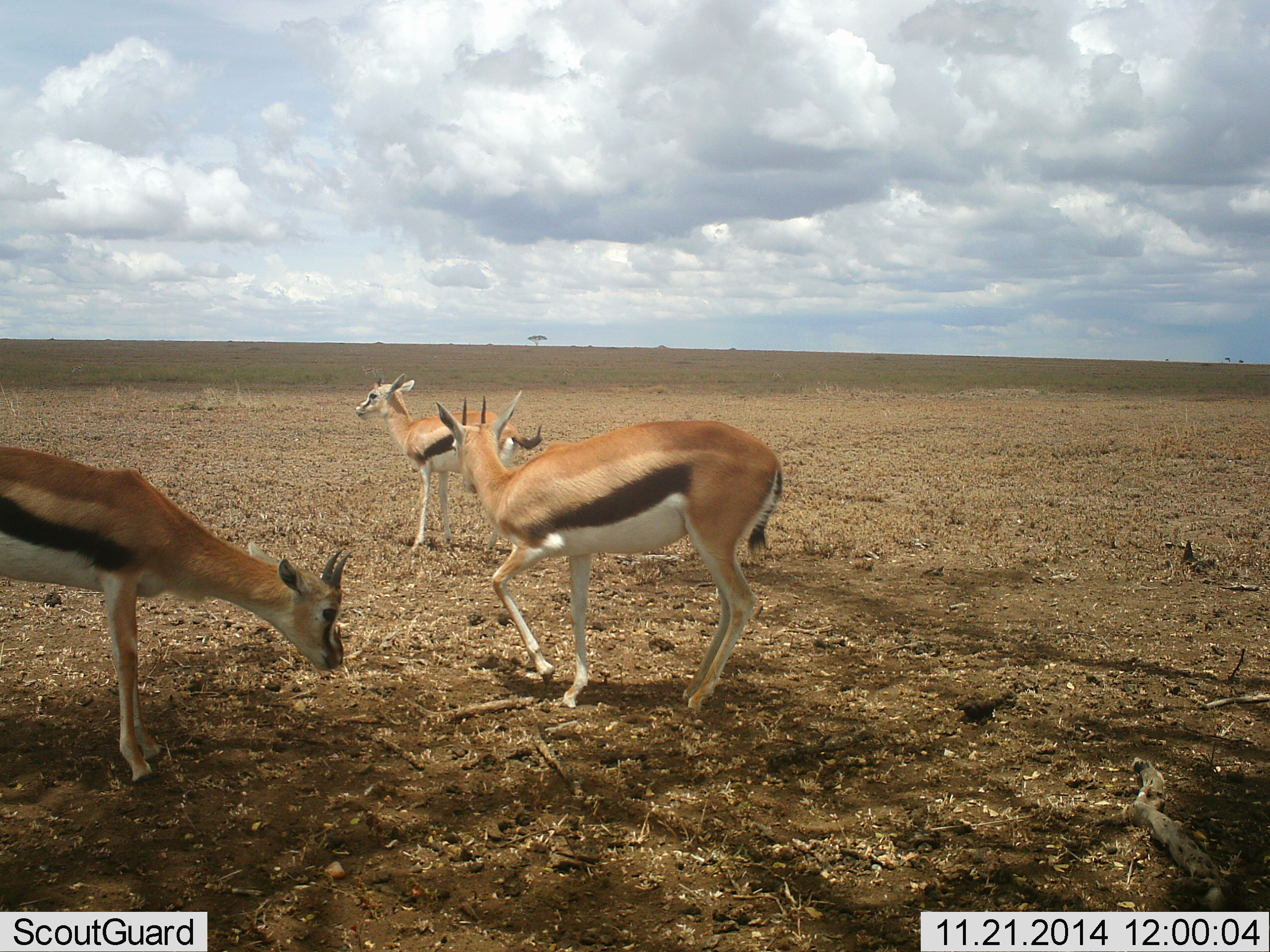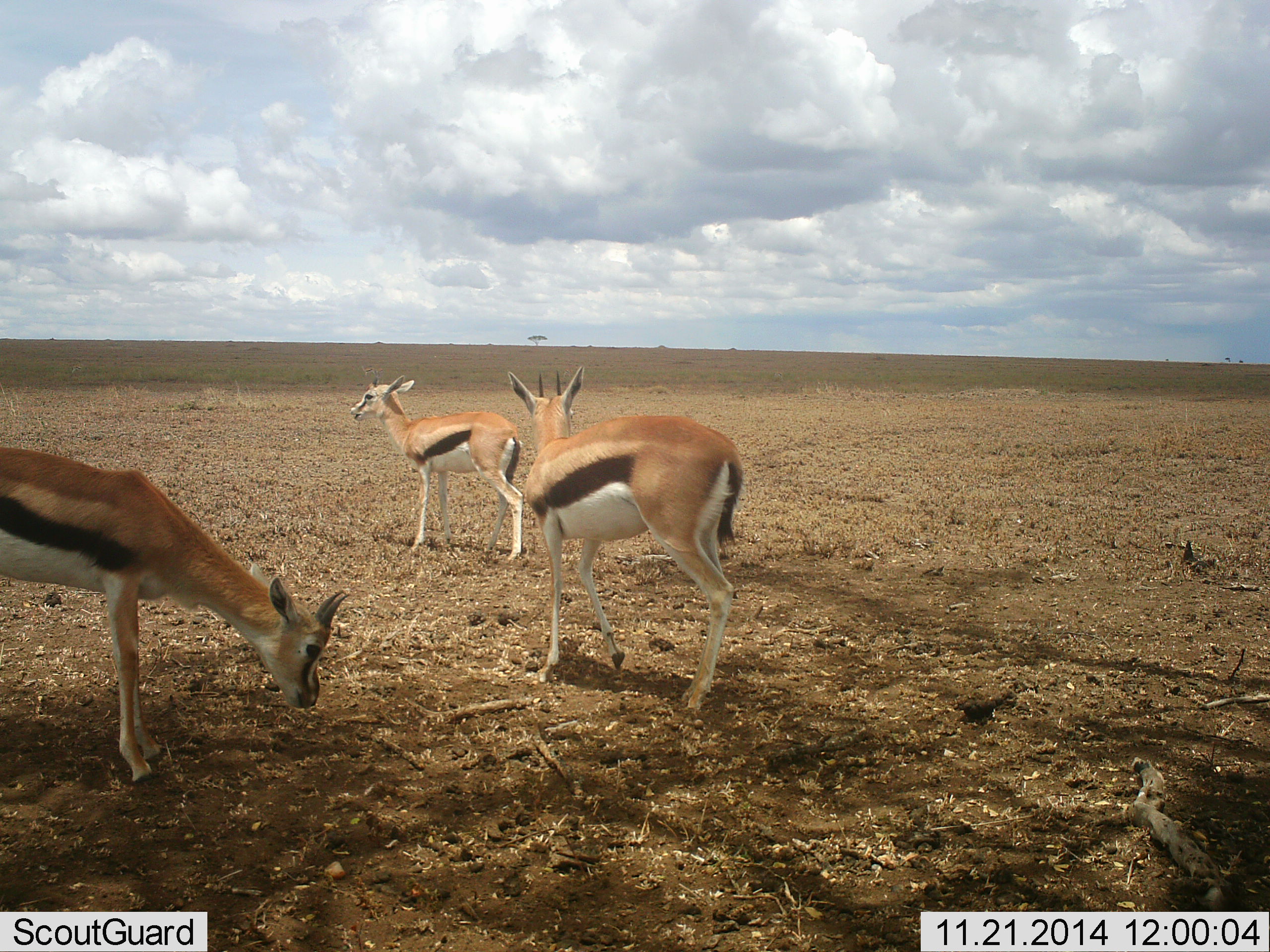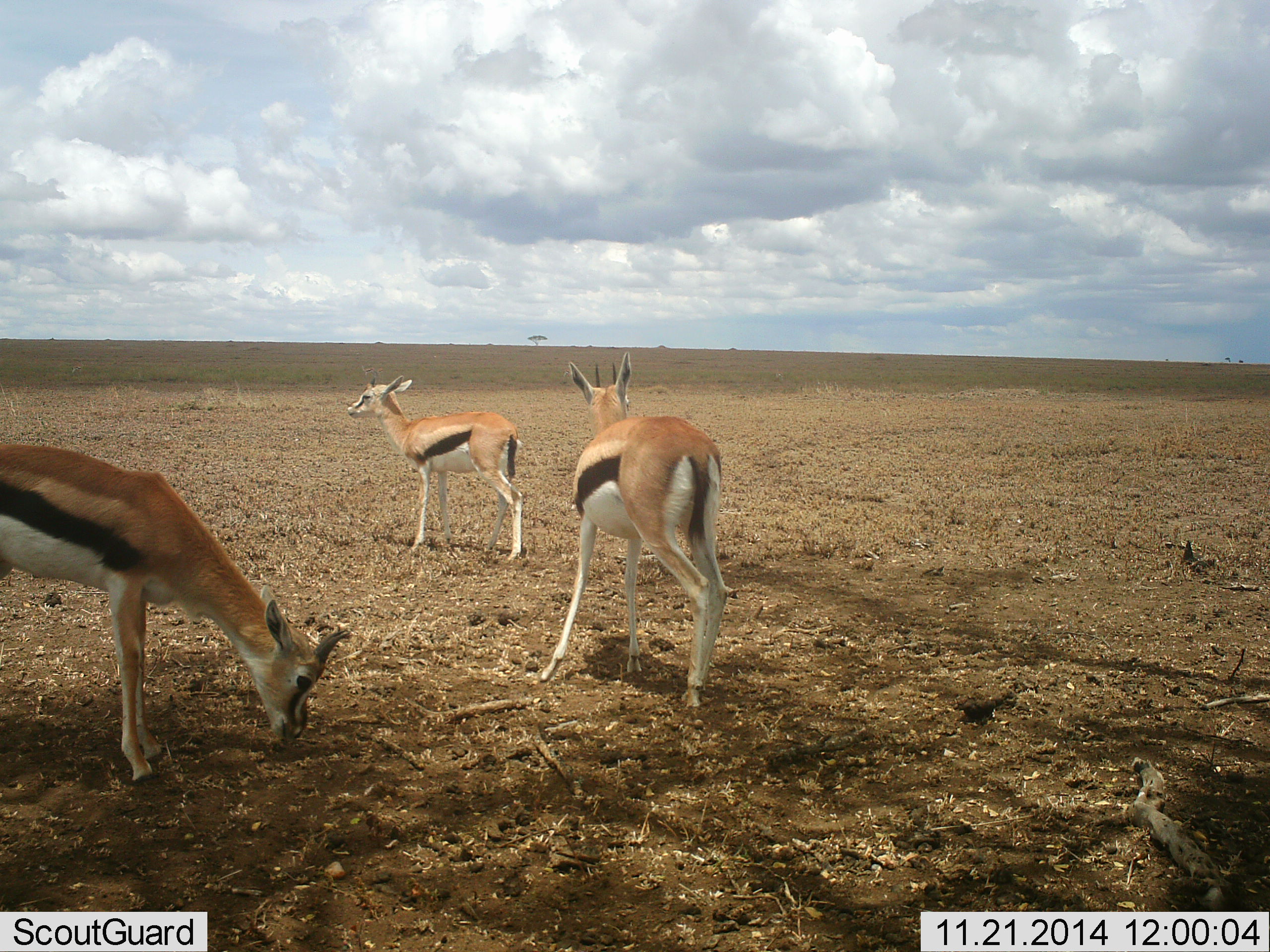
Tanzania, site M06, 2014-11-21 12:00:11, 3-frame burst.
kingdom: Animalia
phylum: Chordata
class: Mammalia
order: Artiodactyla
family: Bovidae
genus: Eudorcas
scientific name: Eudorcas thomsonii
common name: thomson's gazelle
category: gazellethomsons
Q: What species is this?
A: Gazellethomsons (thomson's gazelle) (Eudorcas thomsonii).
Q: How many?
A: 3.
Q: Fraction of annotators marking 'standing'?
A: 89%.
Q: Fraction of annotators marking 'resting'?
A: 11%.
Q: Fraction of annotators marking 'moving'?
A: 33%.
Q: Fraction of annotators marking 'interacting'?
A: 0%.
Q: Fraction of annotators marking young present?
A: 11%.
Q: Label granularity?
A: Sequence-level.